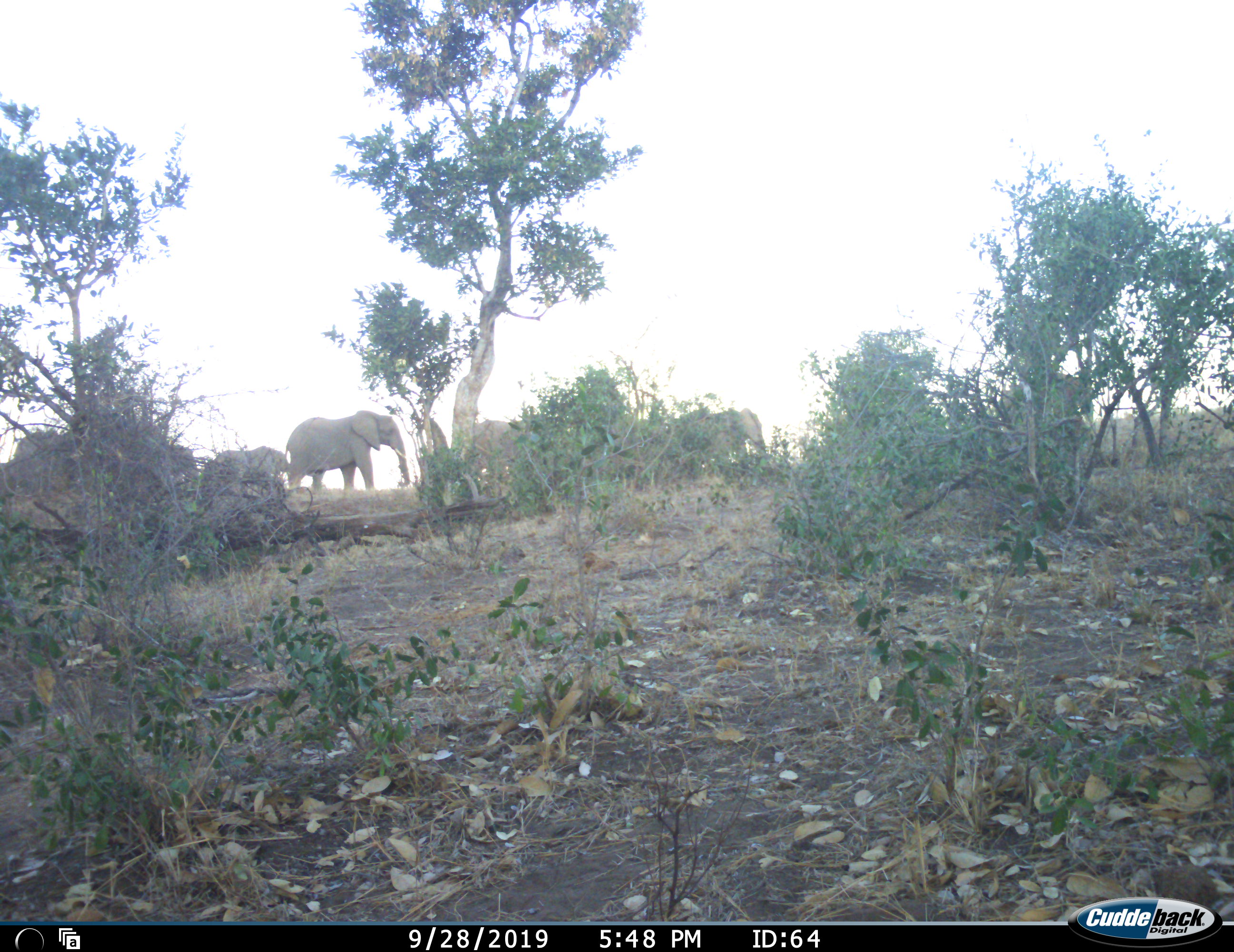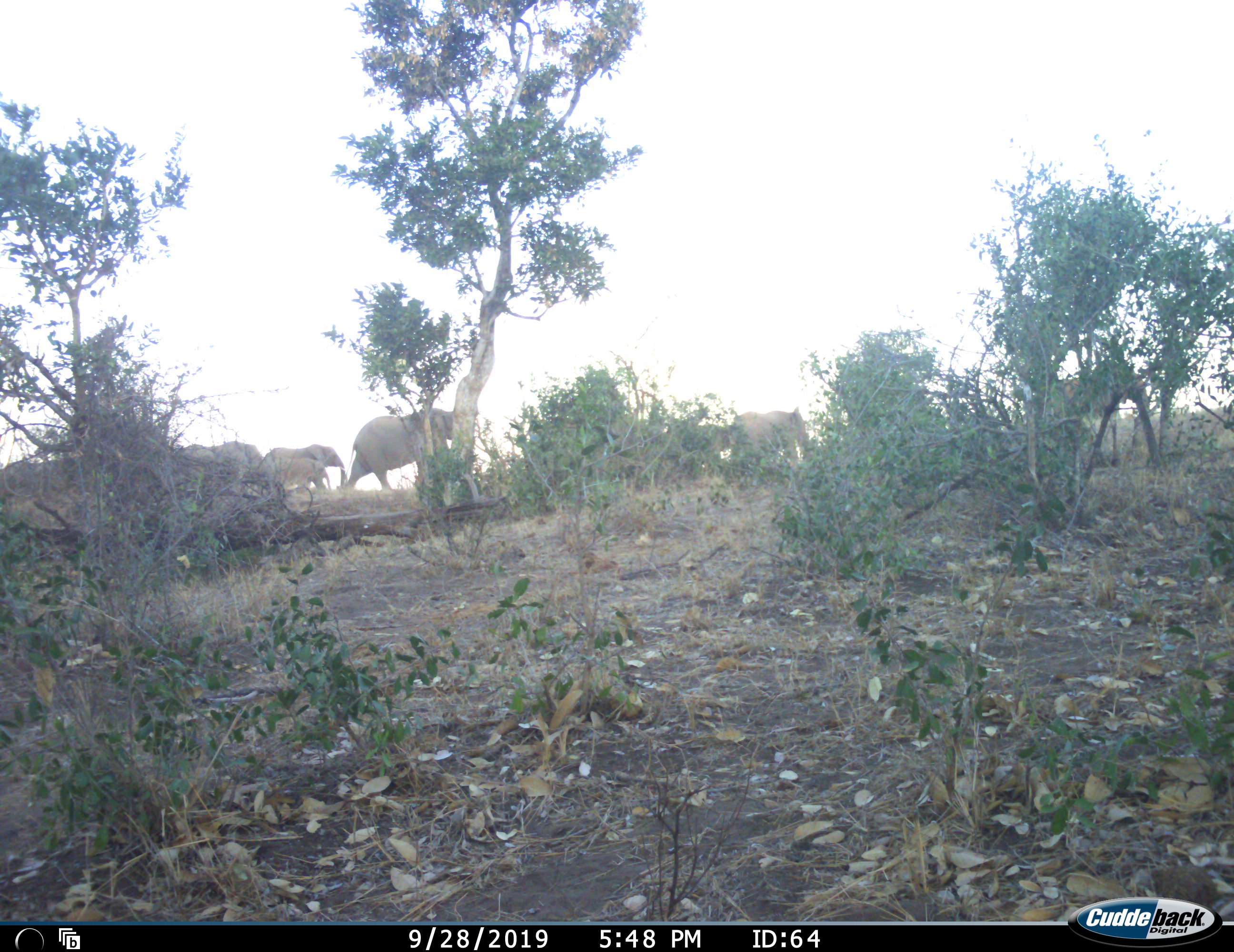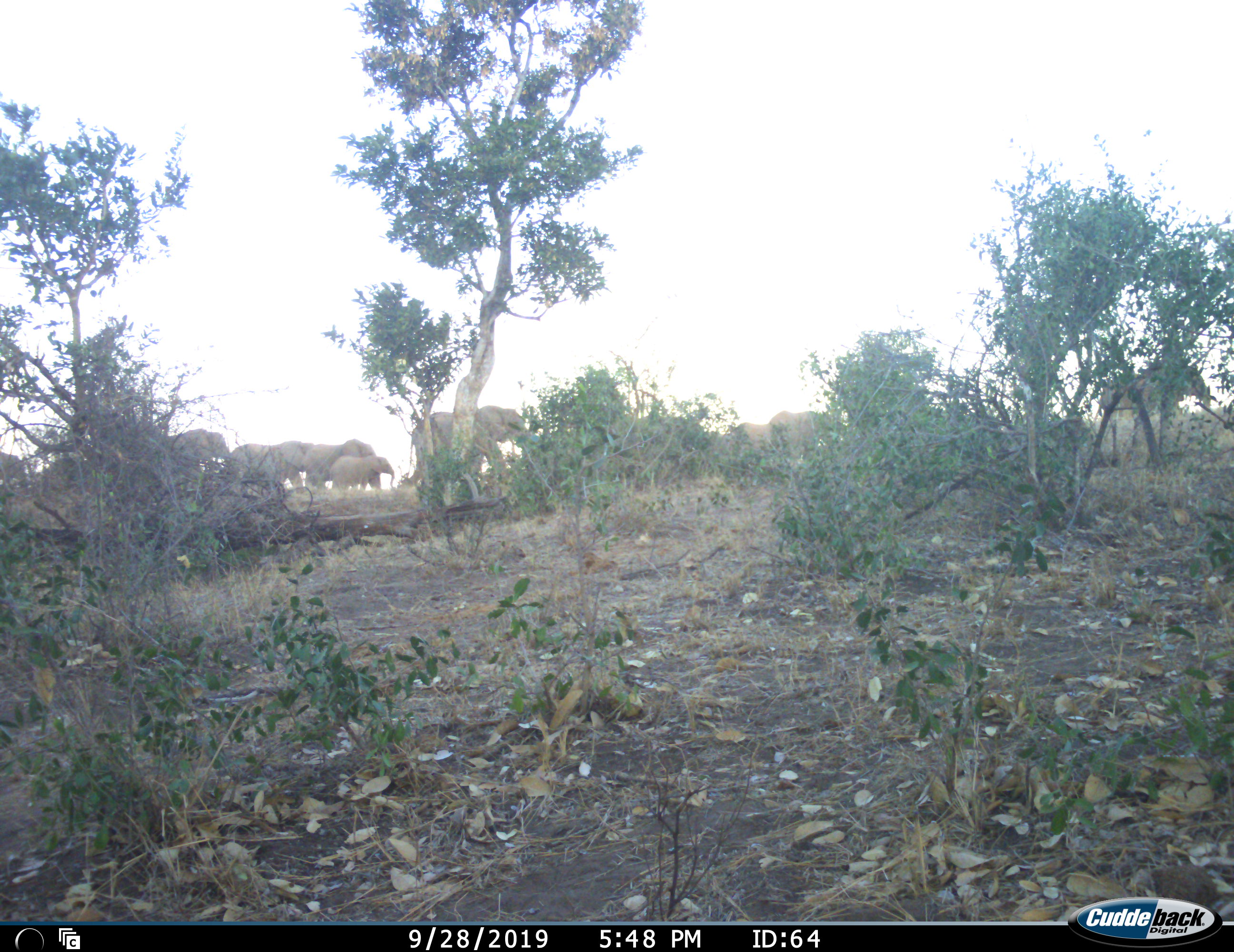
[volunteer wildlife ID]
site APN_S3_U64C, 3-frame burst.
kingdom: Animalia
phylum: Chordata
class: Mammalia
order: Proboscidea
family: Elephantidae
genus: Loxodonta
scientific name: Loxodonta africana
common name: african bush elephant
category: elephant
Elephant (african bush elephant) (Loxodonta africana), count 11-50. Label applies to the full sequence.